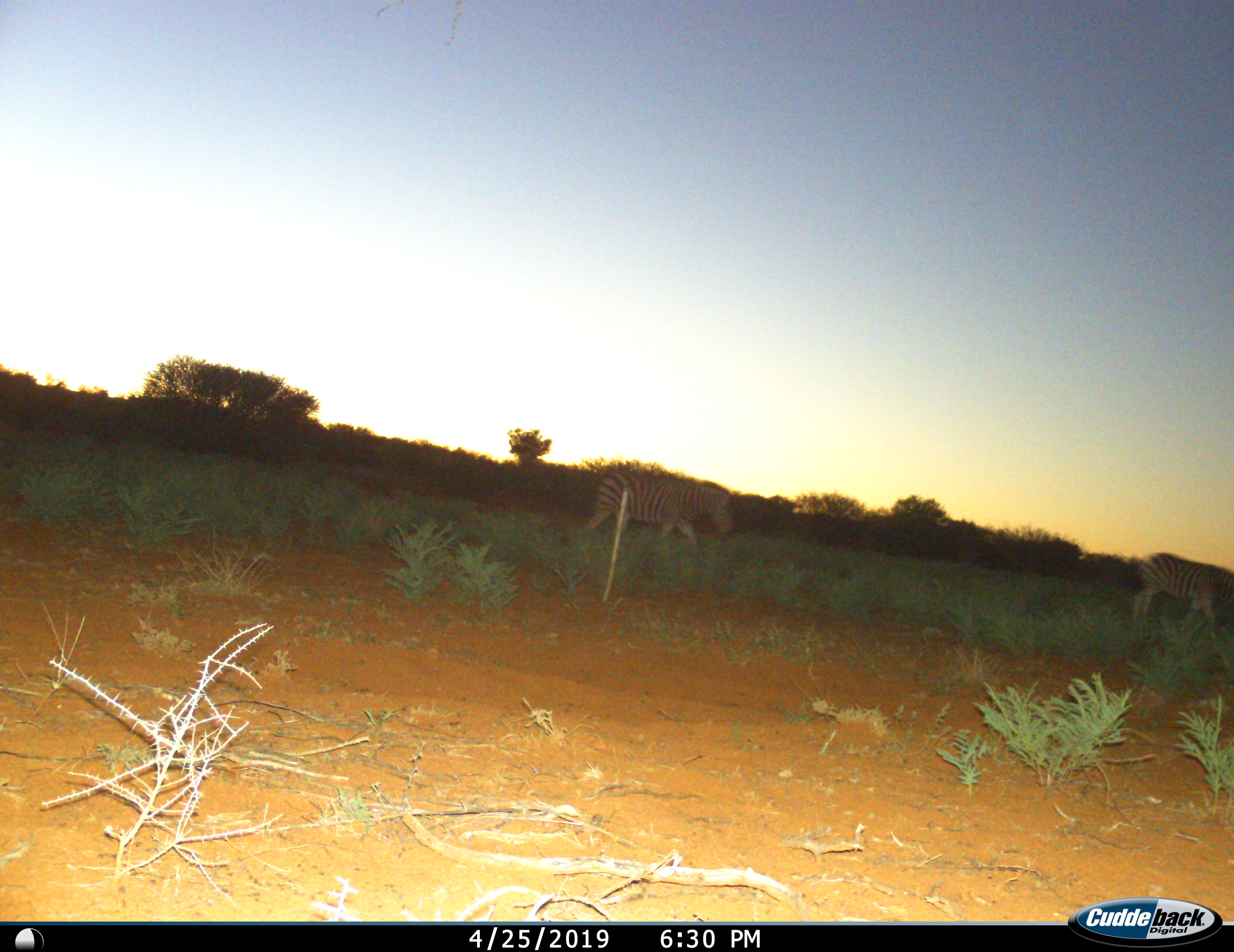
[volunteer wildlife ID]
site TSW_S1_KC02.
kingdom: Animalia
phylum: Chordata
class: Mammalia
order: Perissodactyla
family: Equidae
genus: Equus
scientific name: Equus quagga burchellii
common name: burchell's zebra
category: zebraburchells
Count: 2.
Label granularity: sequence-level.